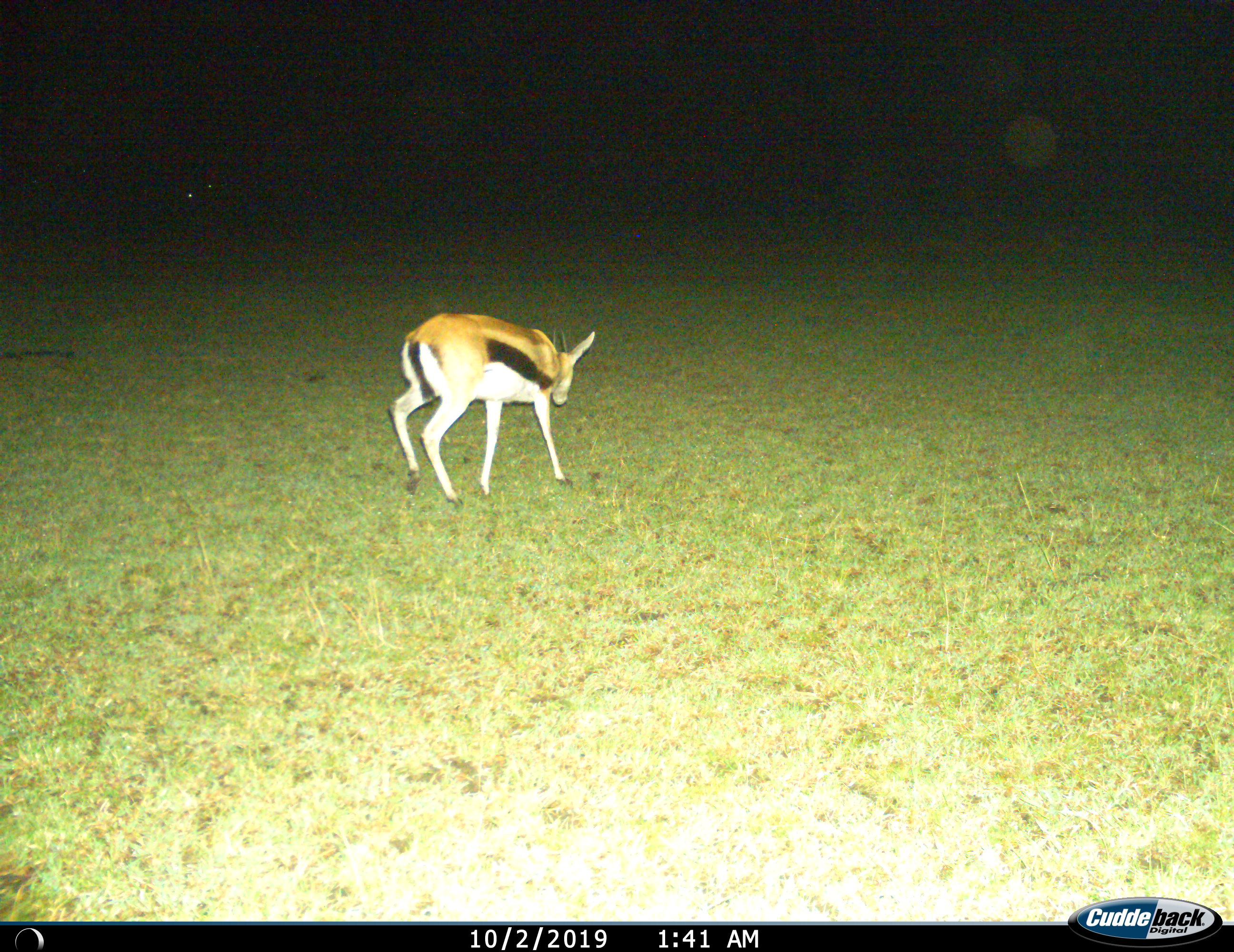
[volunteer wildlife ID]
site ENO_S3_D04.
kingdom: Animalia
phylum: Chordata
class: Mammalia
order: Artiodactyla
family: Bovidae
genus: Eudorcas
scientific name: Eudorcas thomsonii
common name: thomson's gazelle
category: gazellethomsons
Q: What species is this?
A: Gazellethomsons (thomson's gazelle) (Eudorcas thomsonii).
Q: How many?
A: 1.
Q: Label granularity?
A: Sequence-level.